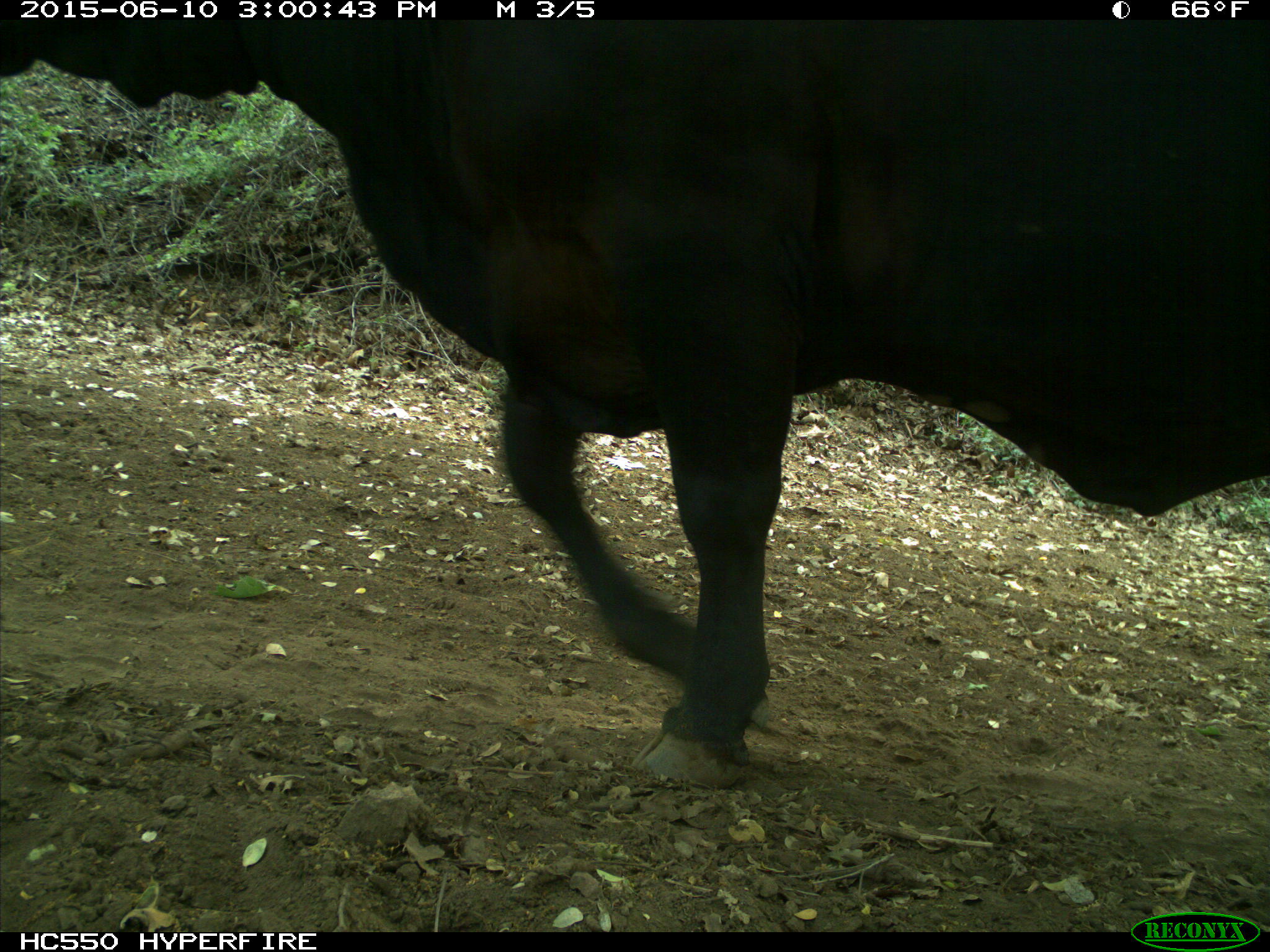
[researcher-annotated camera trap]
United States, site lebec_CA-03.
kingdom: Animalia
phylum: Chordata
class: Mammalia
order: Artiodactyla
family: Bovidae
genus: Bos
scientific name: Bos taurus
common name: domestic cow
Bos taurus (domestic cow).